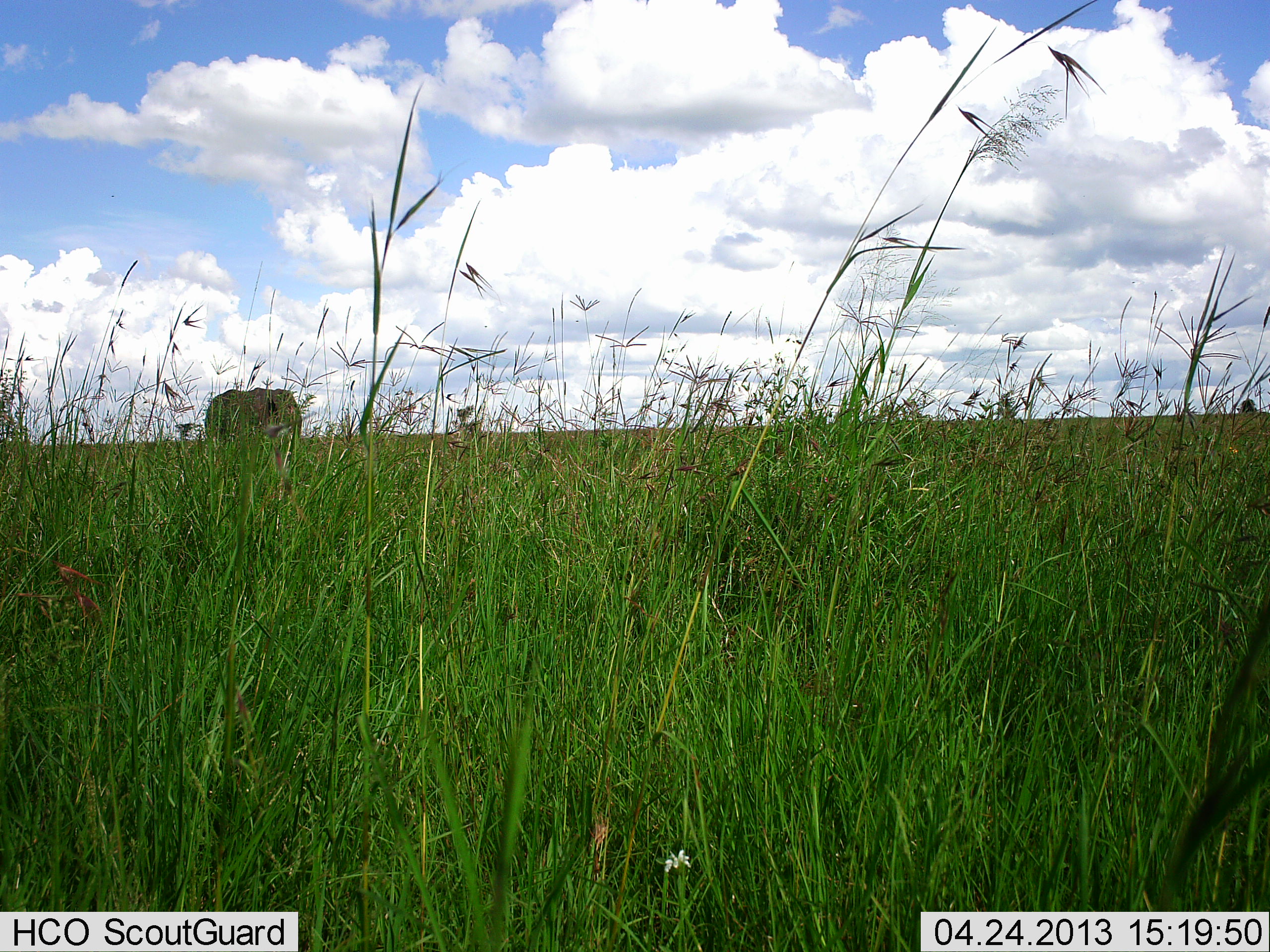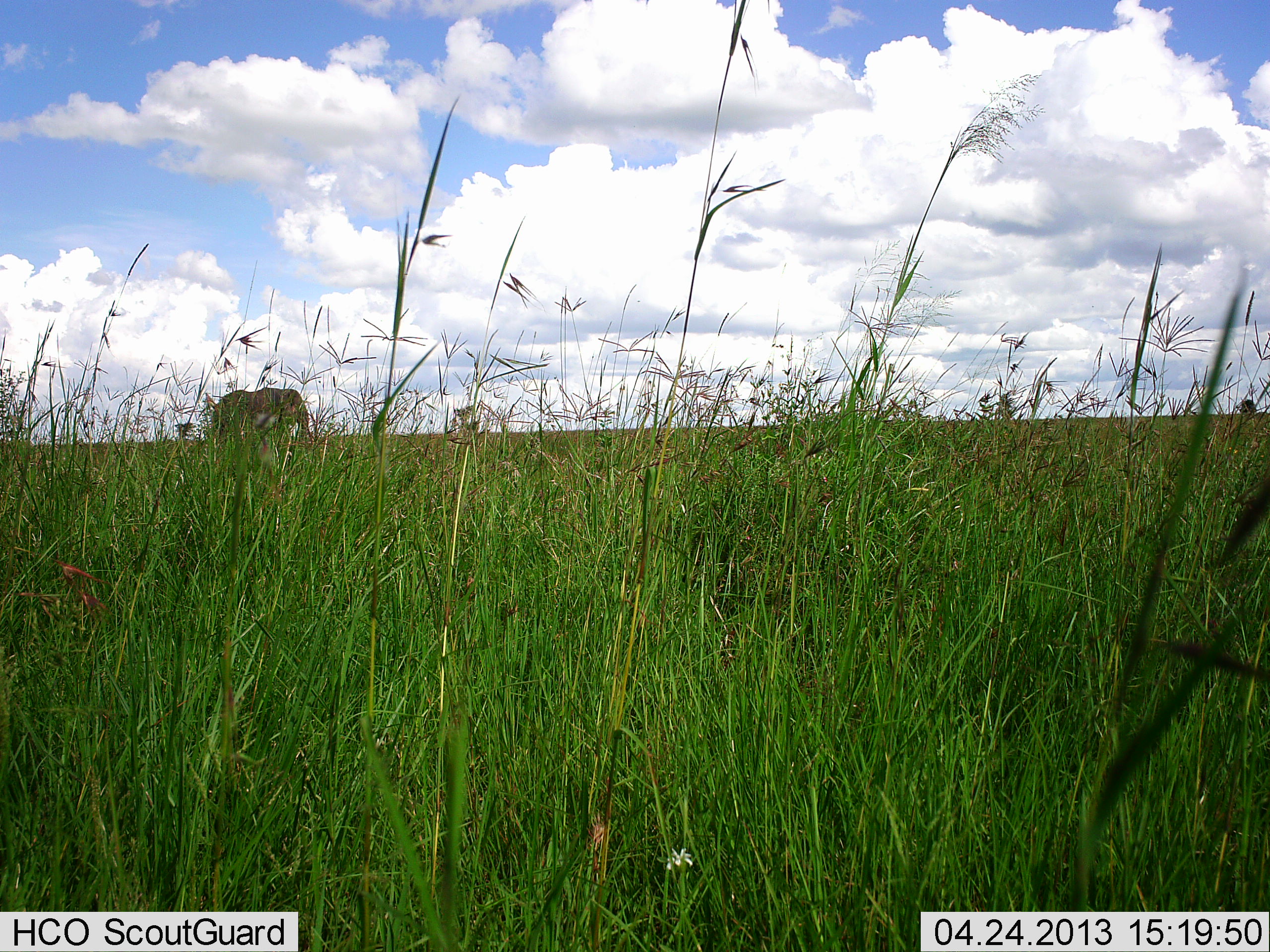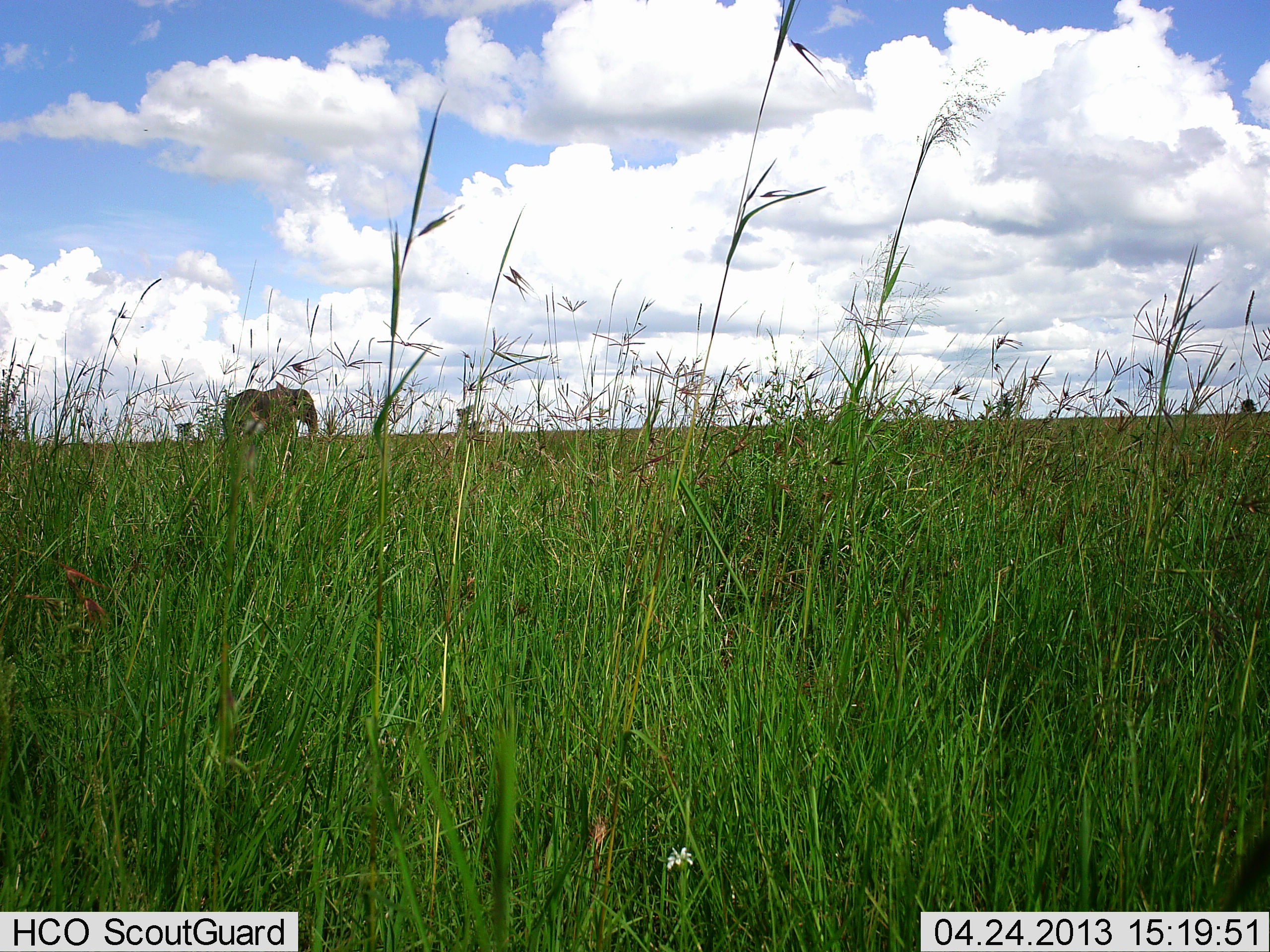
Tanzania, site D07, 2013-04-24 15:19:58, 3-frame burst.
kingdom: Animalia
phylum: Chordata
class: Mammalia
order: Proboscidea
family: Elephantidae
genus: Loxodonta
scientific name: Loxodonta africana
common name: african bush elephant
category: elephant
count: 1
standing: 5%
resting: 0%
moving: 95%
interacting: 0%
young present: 0%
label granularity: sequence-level